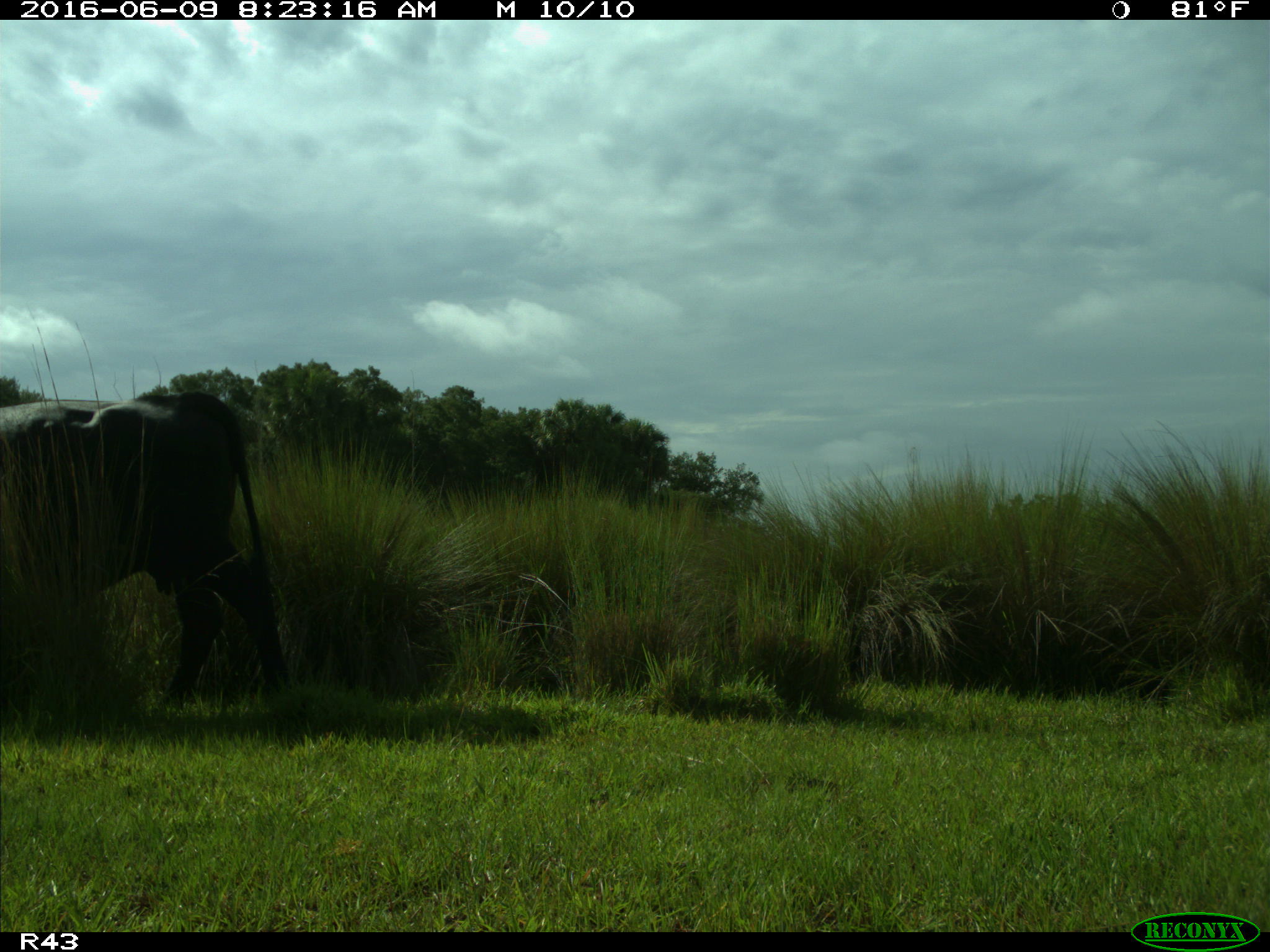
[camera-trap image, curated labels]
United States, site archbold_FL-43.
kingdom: Animalia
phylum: Chordata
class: Mammalia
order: Artiodactyla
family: Bovidae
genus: Bos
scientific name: Bos taurus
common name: domestic cow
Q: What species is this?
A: Bos taurus (domestic cow).